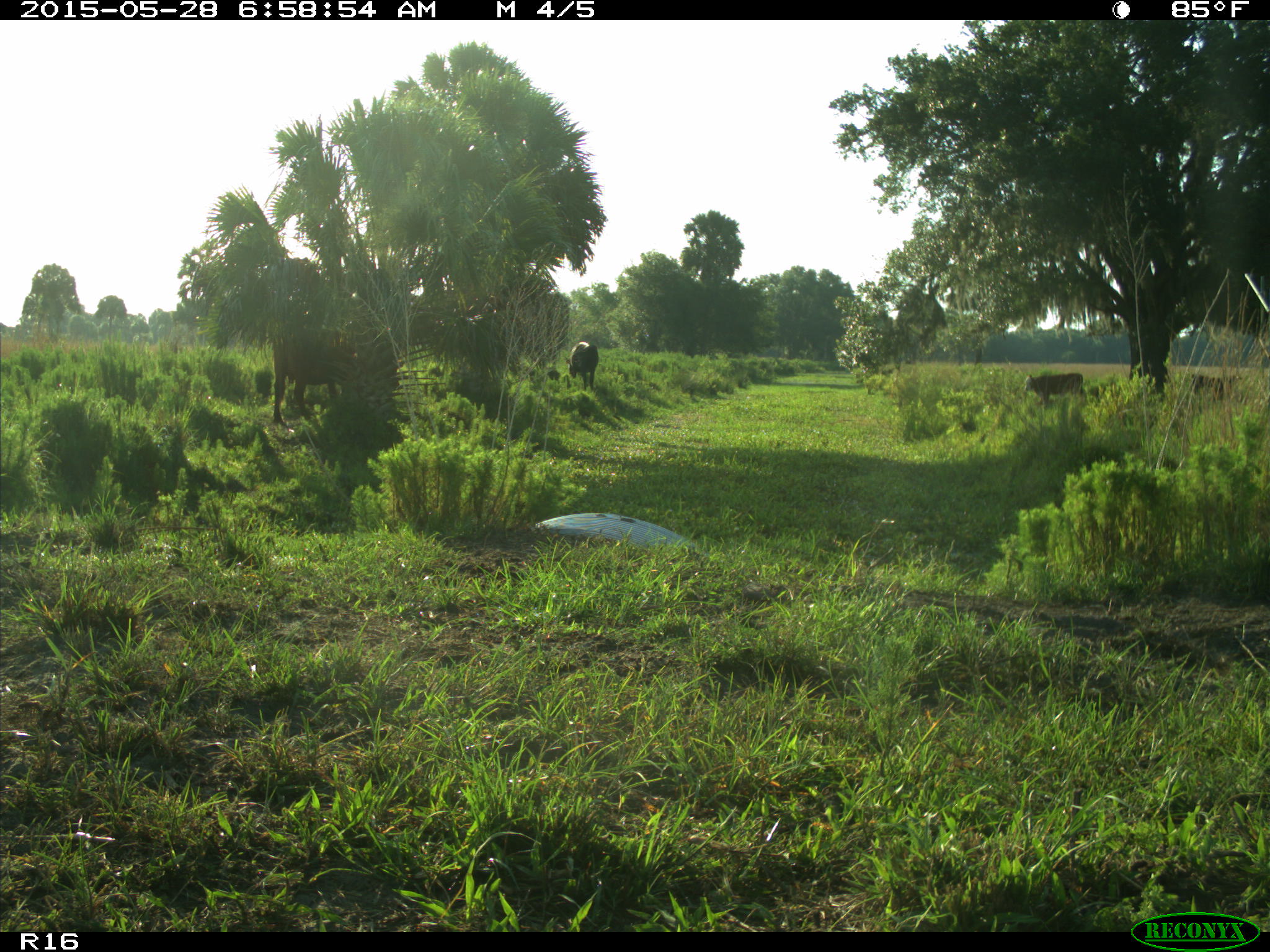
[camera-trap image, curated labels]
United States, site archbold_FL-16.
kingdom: Animalia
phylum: Chordata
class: Mammalia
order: Artiodactyla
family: Bovidae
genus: Bos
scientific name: Bos taurus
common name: domestic cow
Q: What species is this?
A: Bos taurus (domestic cow).